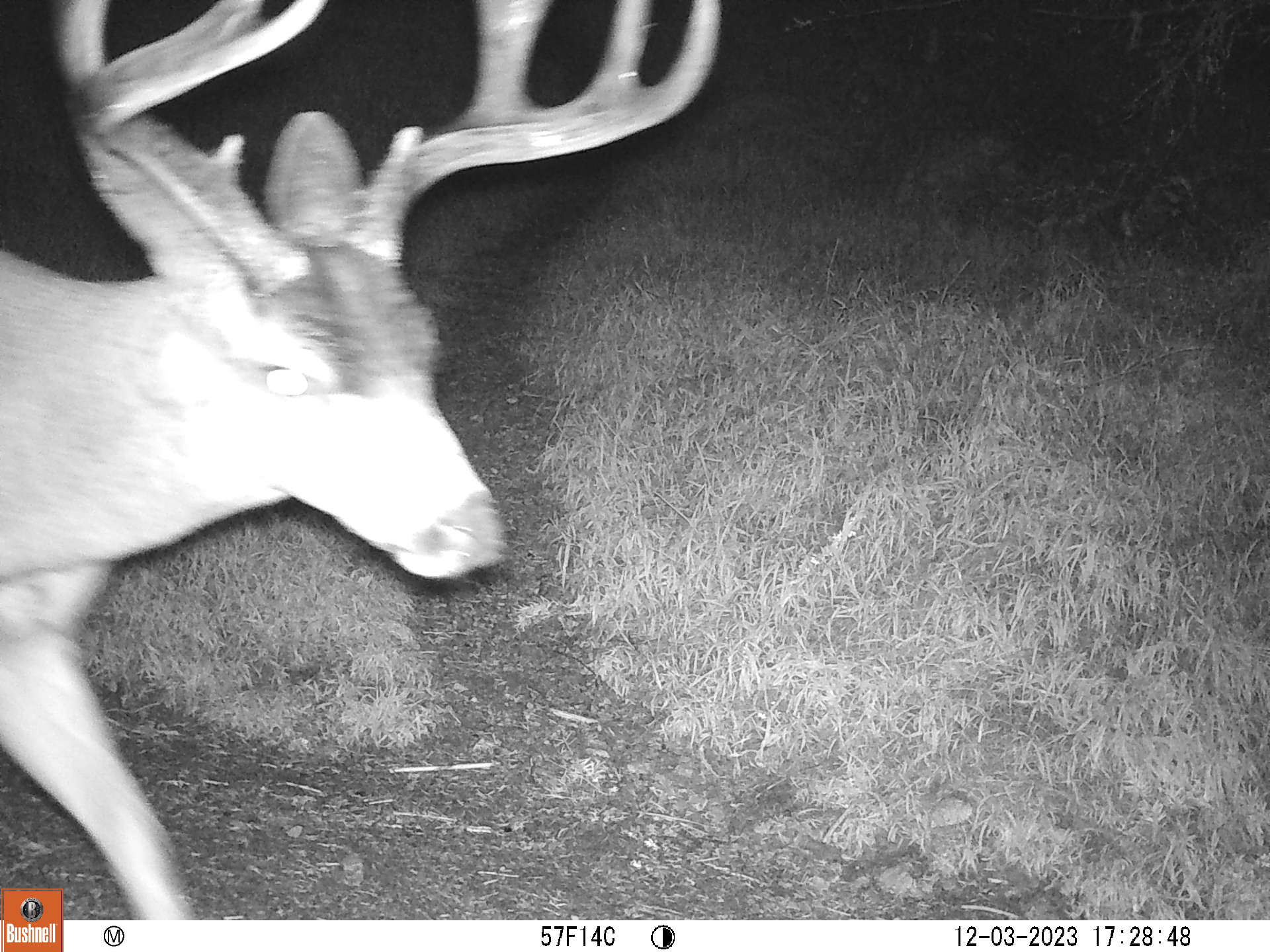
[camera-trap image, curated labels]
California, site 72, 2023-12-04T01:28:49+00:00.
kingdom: Animalia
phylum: Chordata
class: Mammalia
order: Artiodactyla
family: Cervidae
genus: Odocoileus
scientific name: Odocoileus hemionus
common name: mule deer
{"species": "mule deer (Odocoileus hemionus)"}